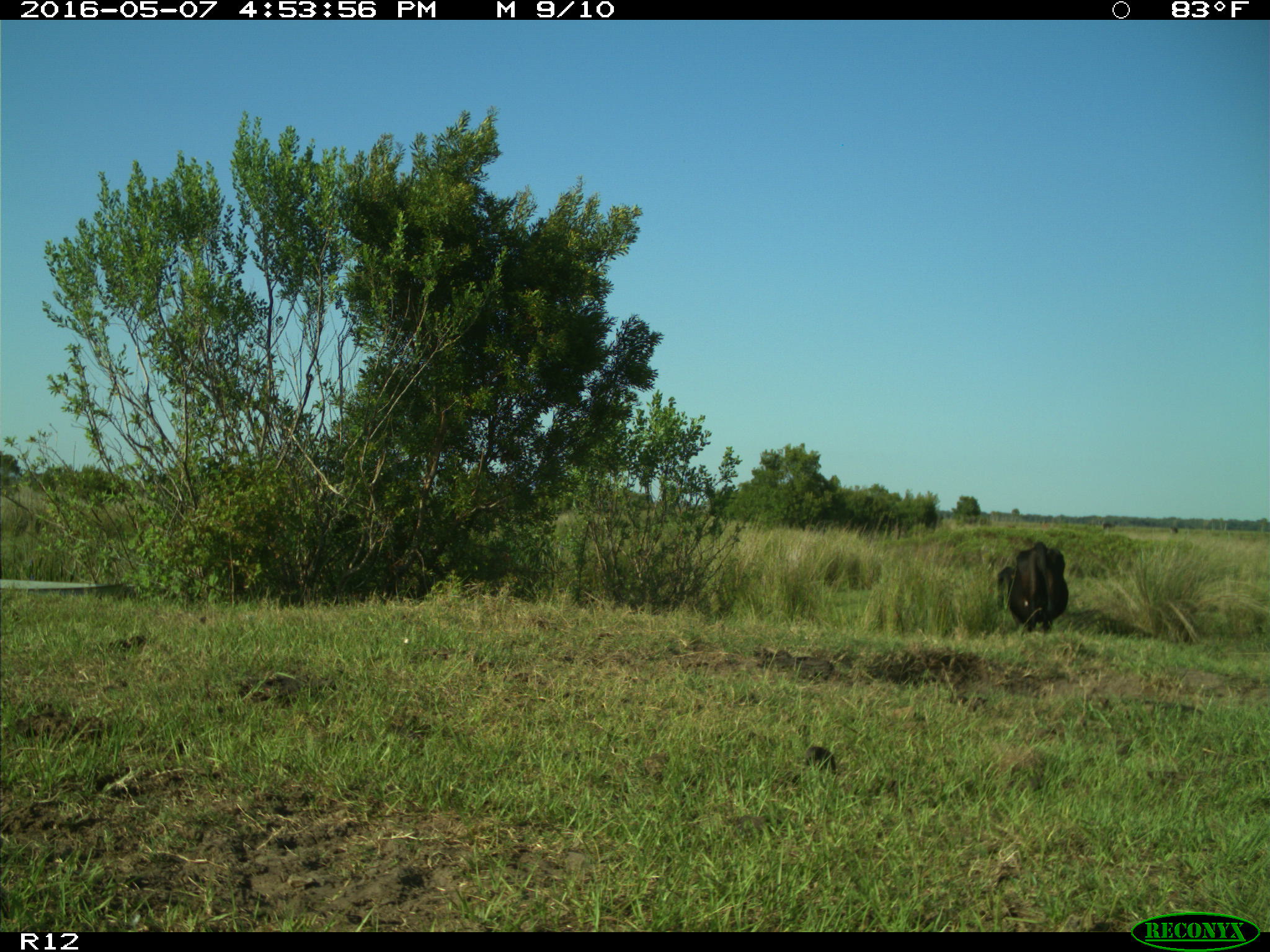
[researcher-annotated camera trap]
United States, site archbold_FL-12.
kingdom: Animalia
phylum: Chordata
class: Mammalia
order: Artiodactyla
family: Bovidae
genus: Bos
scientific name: Bos taurus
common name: domestic cow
Bos taurus (domestic cow).